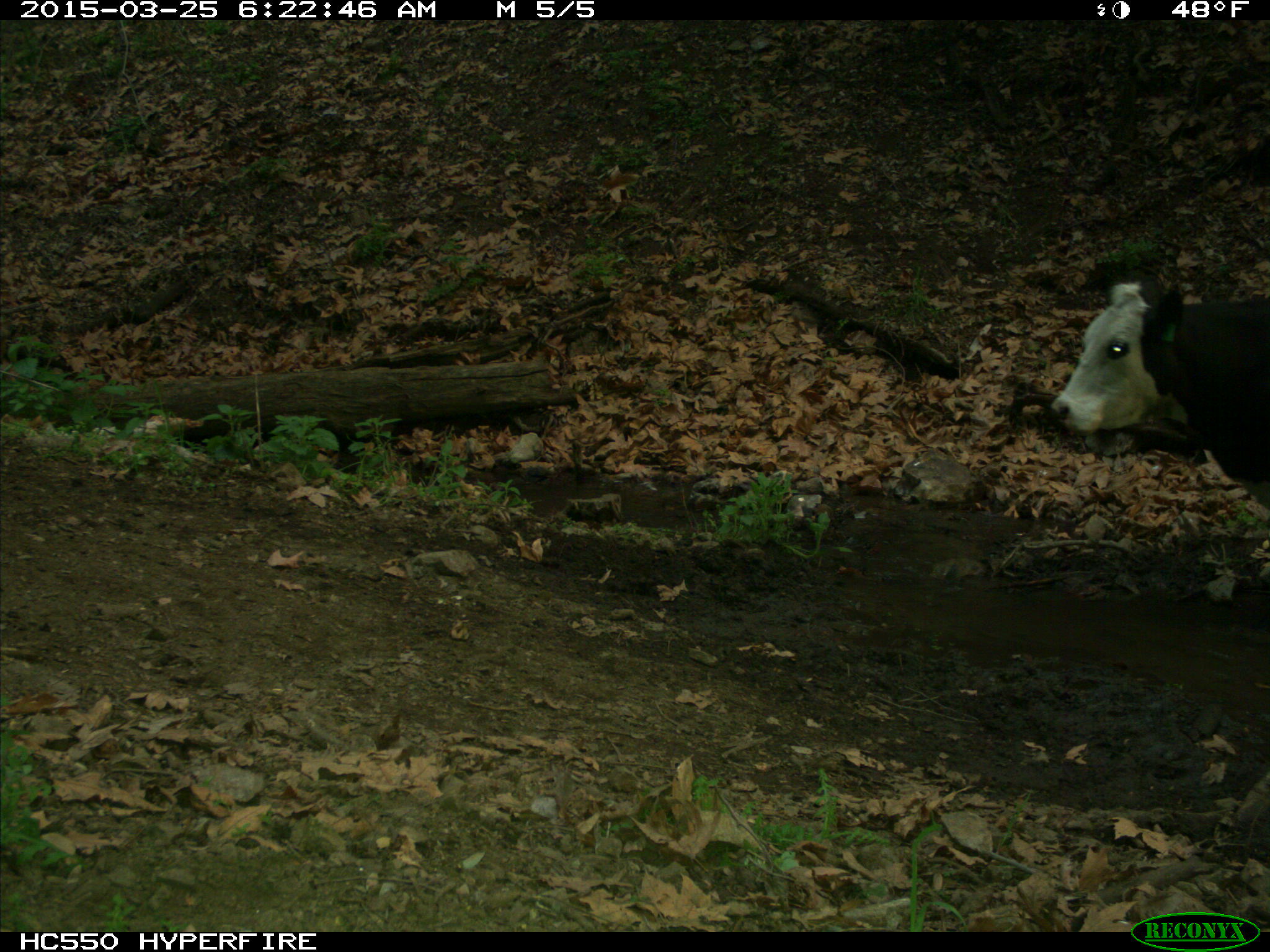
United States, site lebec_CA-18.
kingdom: Animalia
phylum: Chordata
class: Mammalia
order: Artiodactyla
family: Bovidae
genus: Bos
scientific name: Bos taurus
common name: domestic cow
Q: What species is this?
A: Bos taurus (domestic cow).